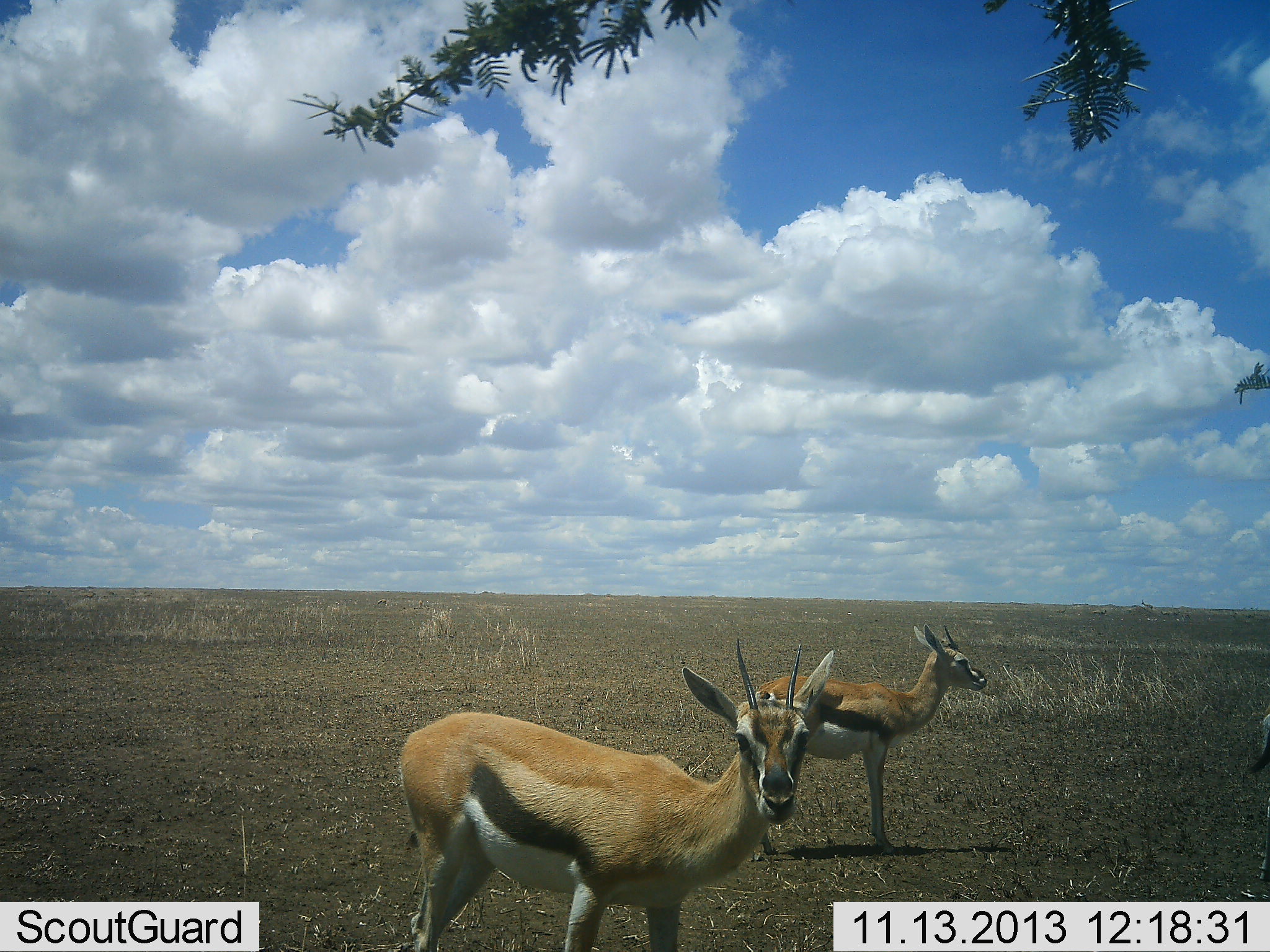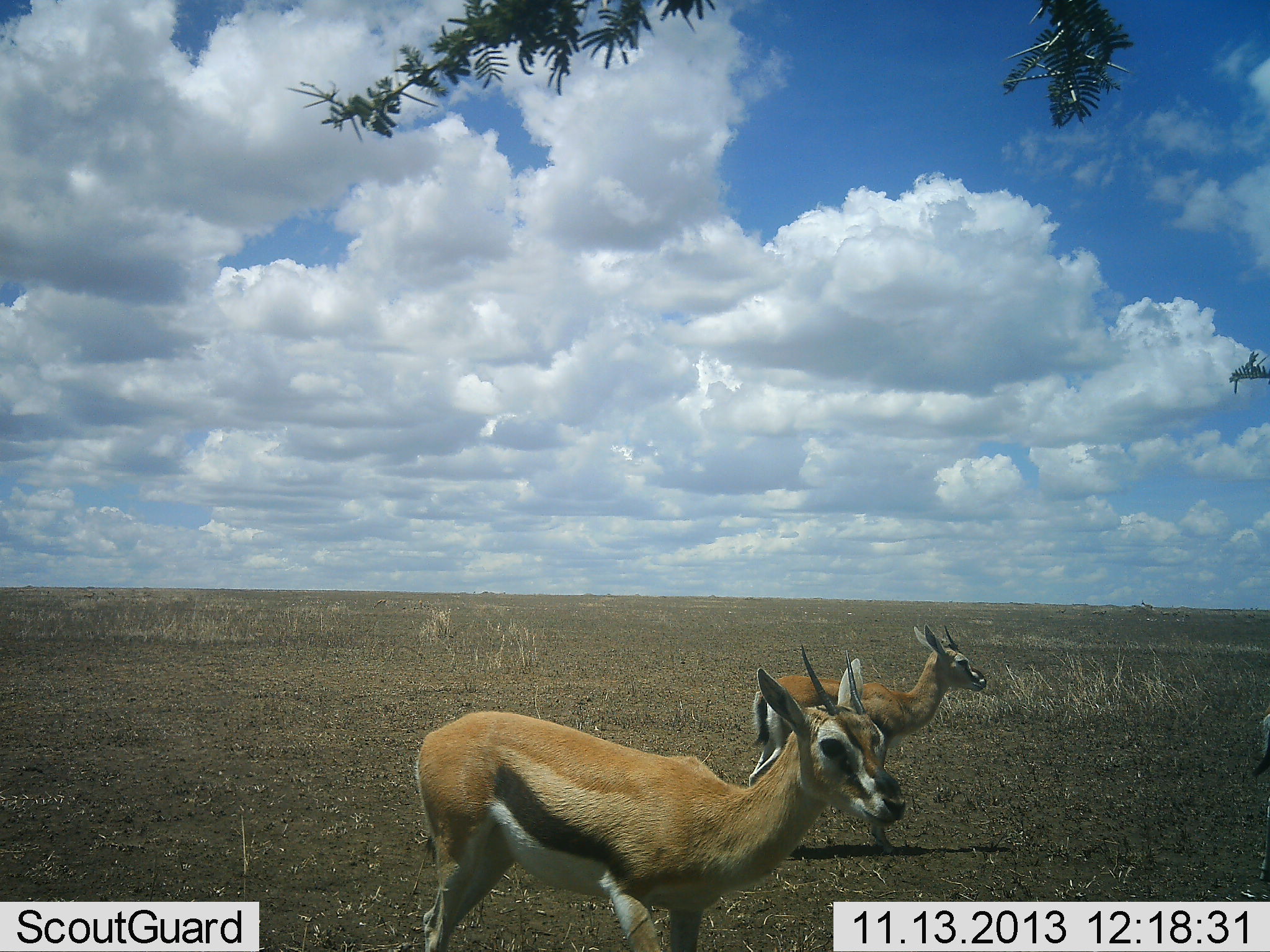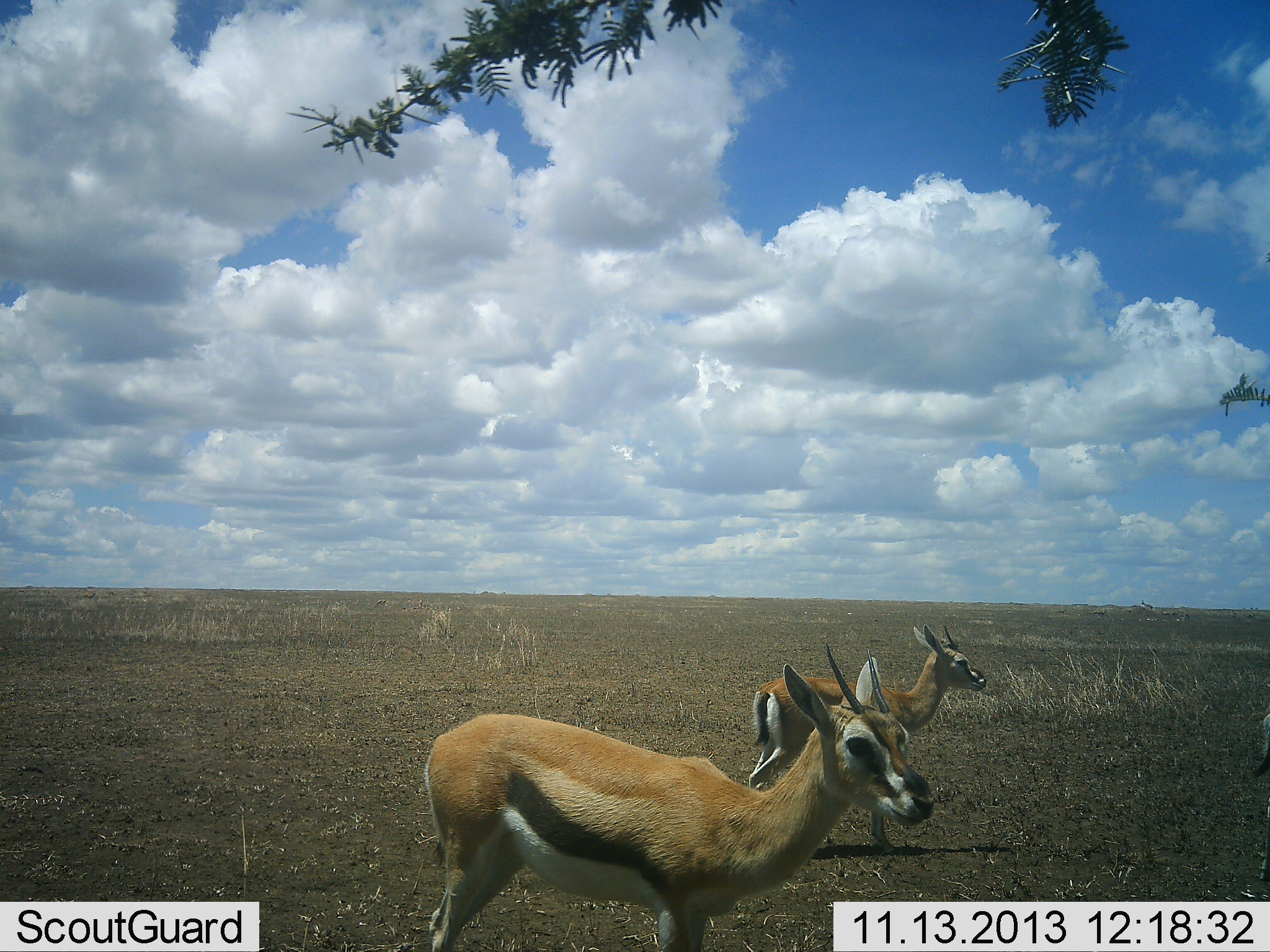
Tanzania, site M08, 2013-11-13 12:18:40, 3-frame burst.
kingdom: Animalia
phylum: Chordata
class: Mammalia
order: Artiodactyla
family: Bovidae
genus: Eudorcas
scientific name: Eudorcas thomsonii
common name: thomson's gazelle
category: gazellethomsons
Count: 2.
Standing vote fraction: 100%.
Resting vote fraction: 0%.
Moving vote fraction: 0%.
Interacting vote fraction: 0%.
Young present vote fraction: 0%.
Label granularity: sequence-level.